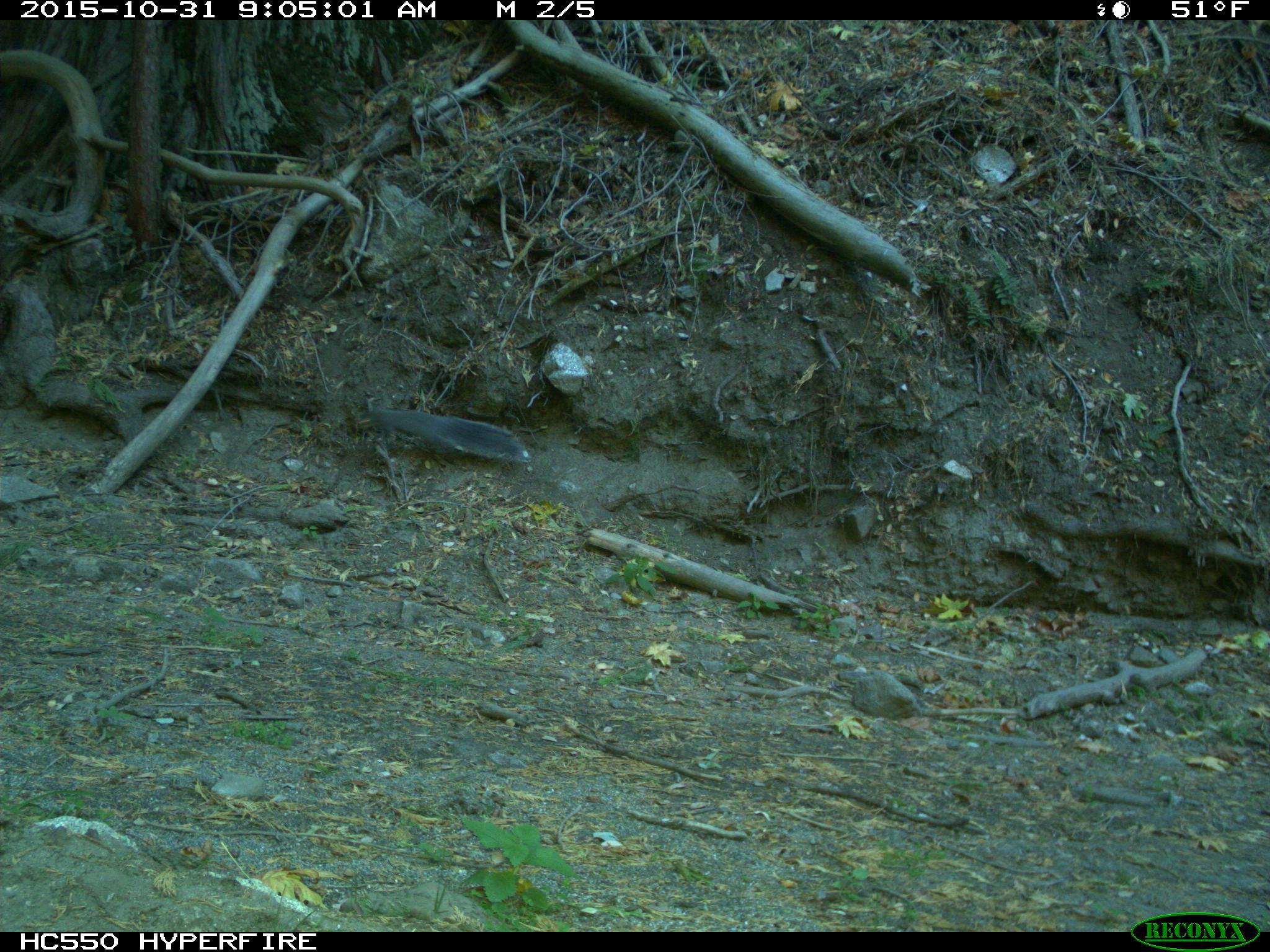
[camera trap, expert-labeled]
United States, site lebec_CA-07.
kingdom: Animalia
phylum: Chordata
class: Mammalia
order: Rodentia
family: Sciuridae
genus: Sciurus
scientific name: Sciurus carolinensis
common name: eastern gray squirrel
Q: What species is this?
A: Sciurus carolinensis (eastern gray squirrel).